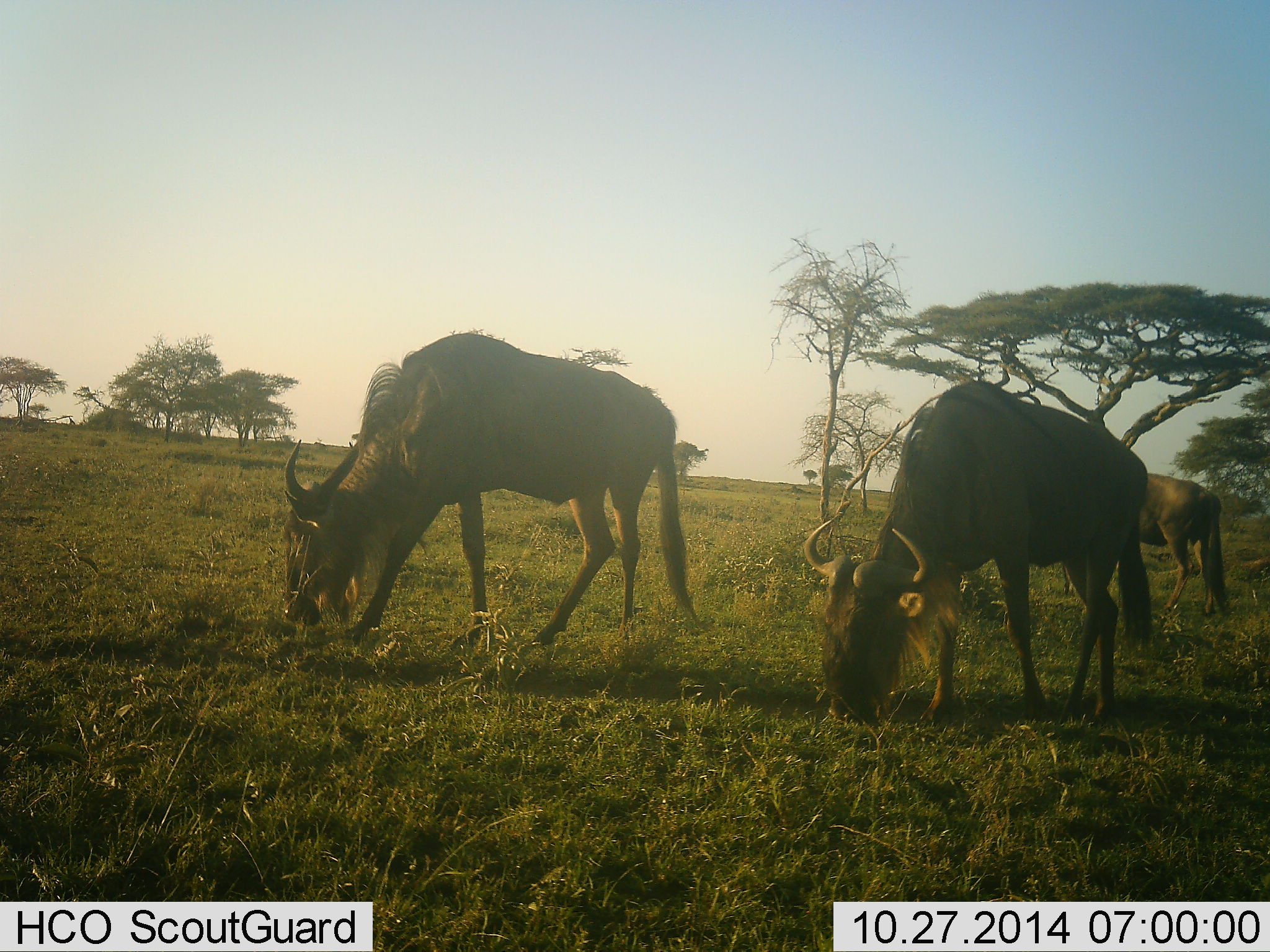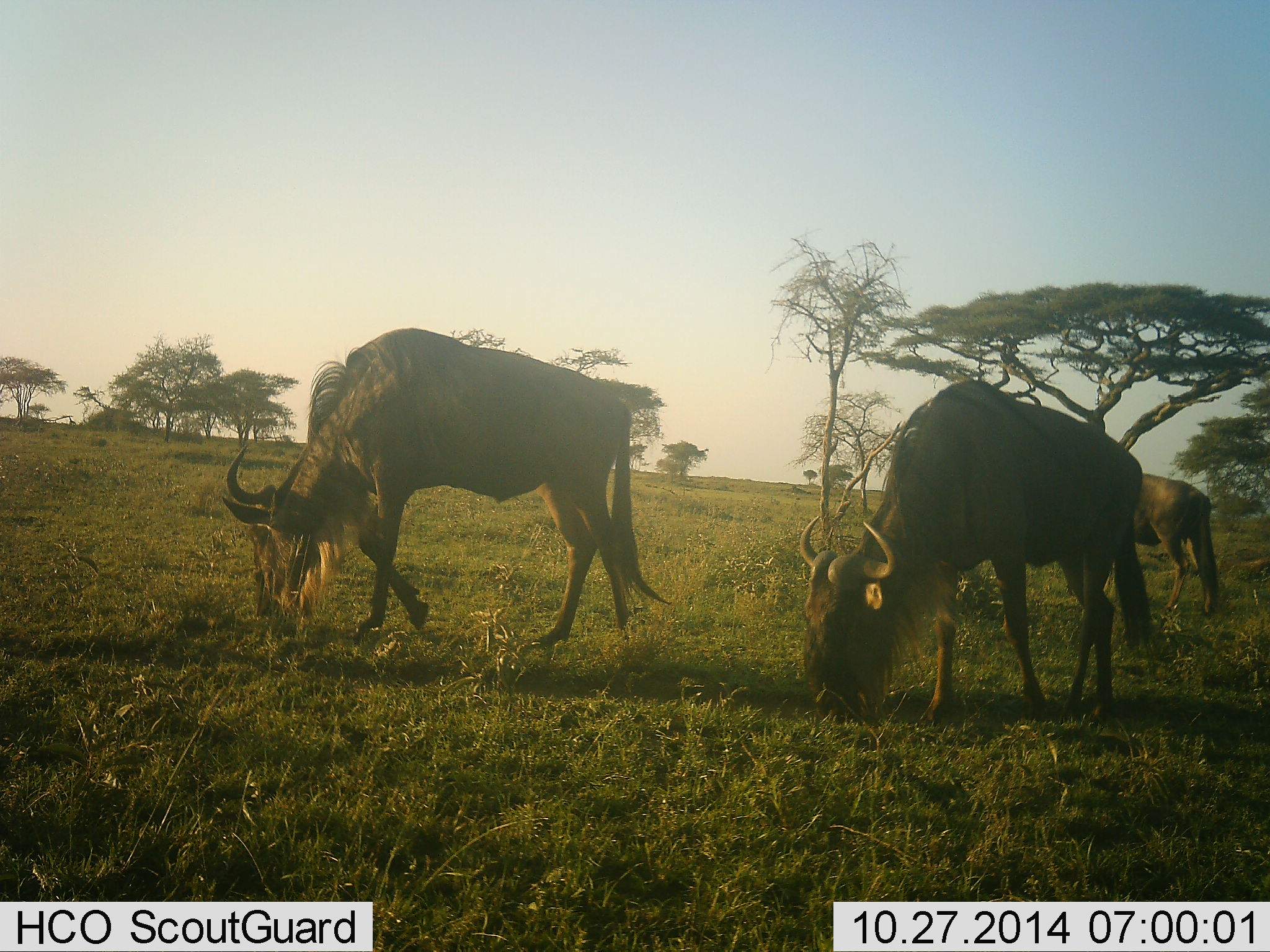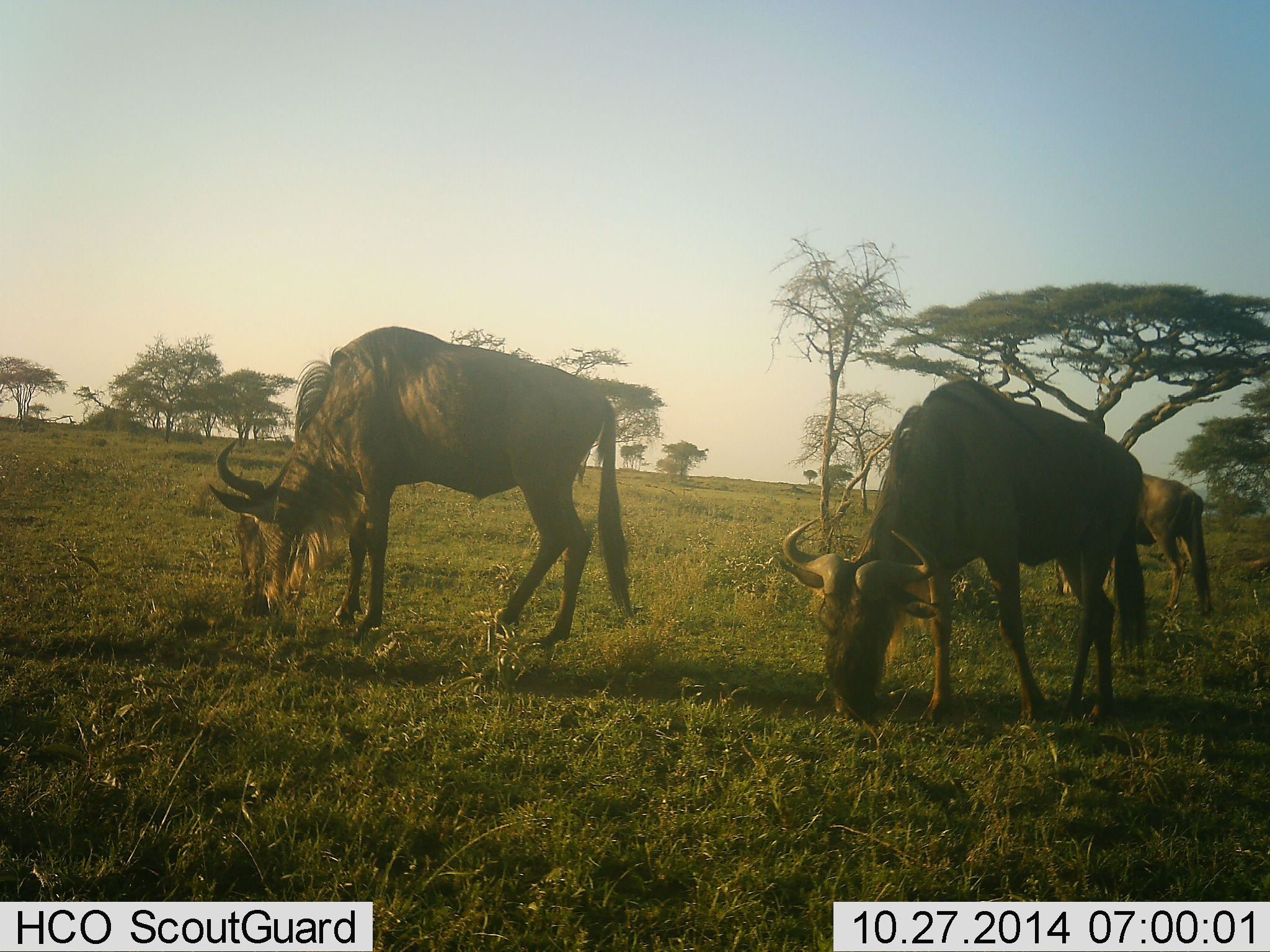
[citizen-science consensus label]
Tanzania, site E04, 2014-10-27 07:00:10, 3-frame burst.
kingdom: Animalia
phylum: Chordata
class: Mammalia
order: Artiodactyla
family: Bovidae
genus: Connochaetes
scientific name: Connochaetes taurinus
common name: blue wildebeest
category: wildebeest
Wildebeest (blue wildebeest) (Connochaetes taurinus), count 3. Behavior (volunteer vote fractions): standing 10%, resting 0%, moving 0%, interacting 0%. Young present (vote fraction): 10%. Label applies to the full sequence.